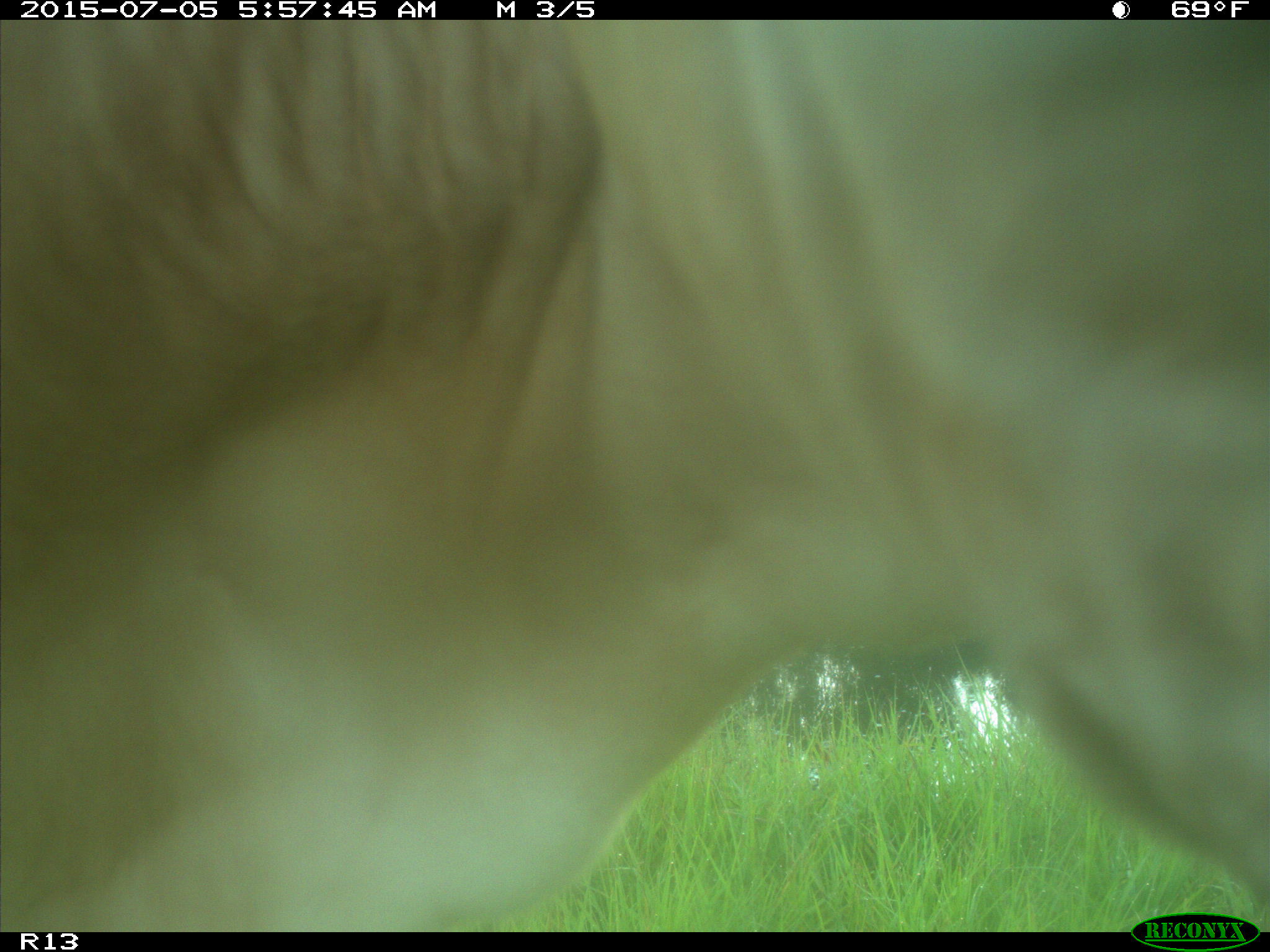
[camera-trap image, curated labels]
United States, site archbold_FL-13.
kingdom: Animalia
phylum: Chordata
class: Mammalia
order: Artiodactyla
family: Bovidae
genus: Bos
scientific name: Bos taurus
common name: domestic cow